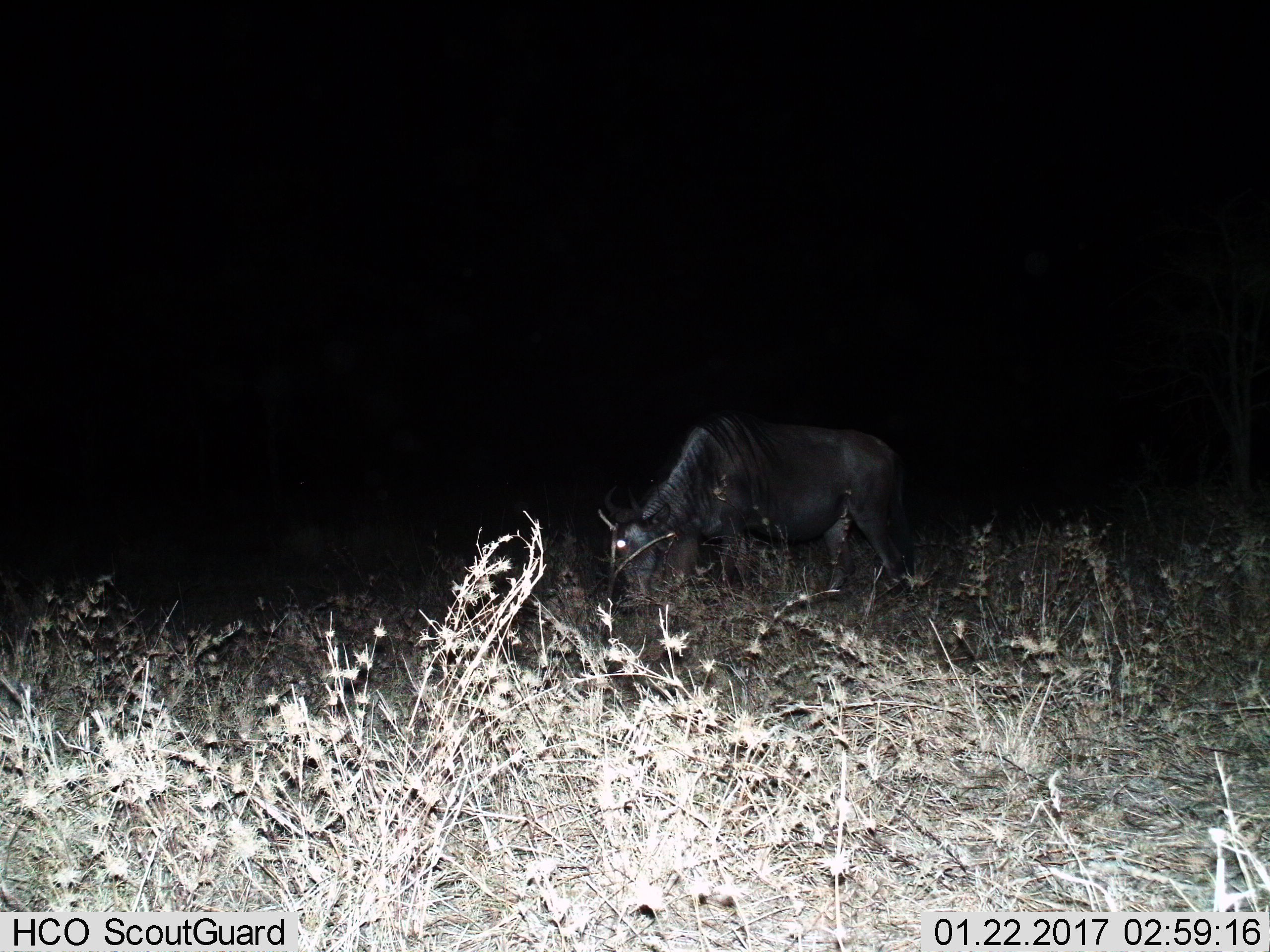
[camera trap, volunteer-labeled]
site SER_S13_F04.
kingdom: Animalia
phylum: Chordata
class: Mammalia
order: Artiodactyla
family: Bovidae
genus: Connochaetes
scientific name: Connochaetes taurinus taurinus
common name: blue wildebeest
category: wildebeestblue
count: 1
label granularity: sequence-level